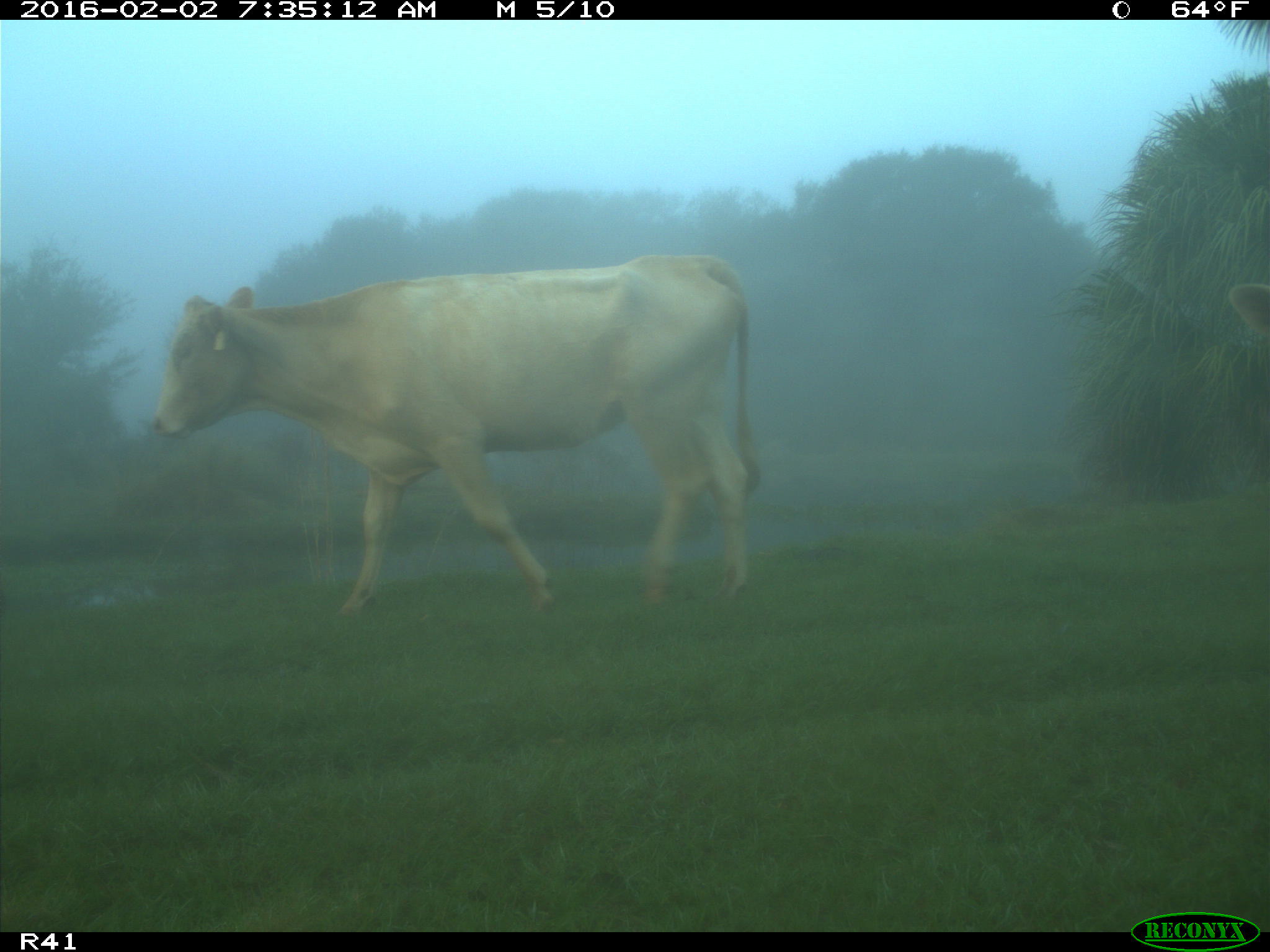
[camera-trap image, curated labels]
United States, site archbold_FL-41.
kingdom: Animalia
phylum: Chordata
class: Mammalia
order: Artiodactyla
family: Bovidae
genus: Bos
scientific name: Bos taurus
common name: domestic cow